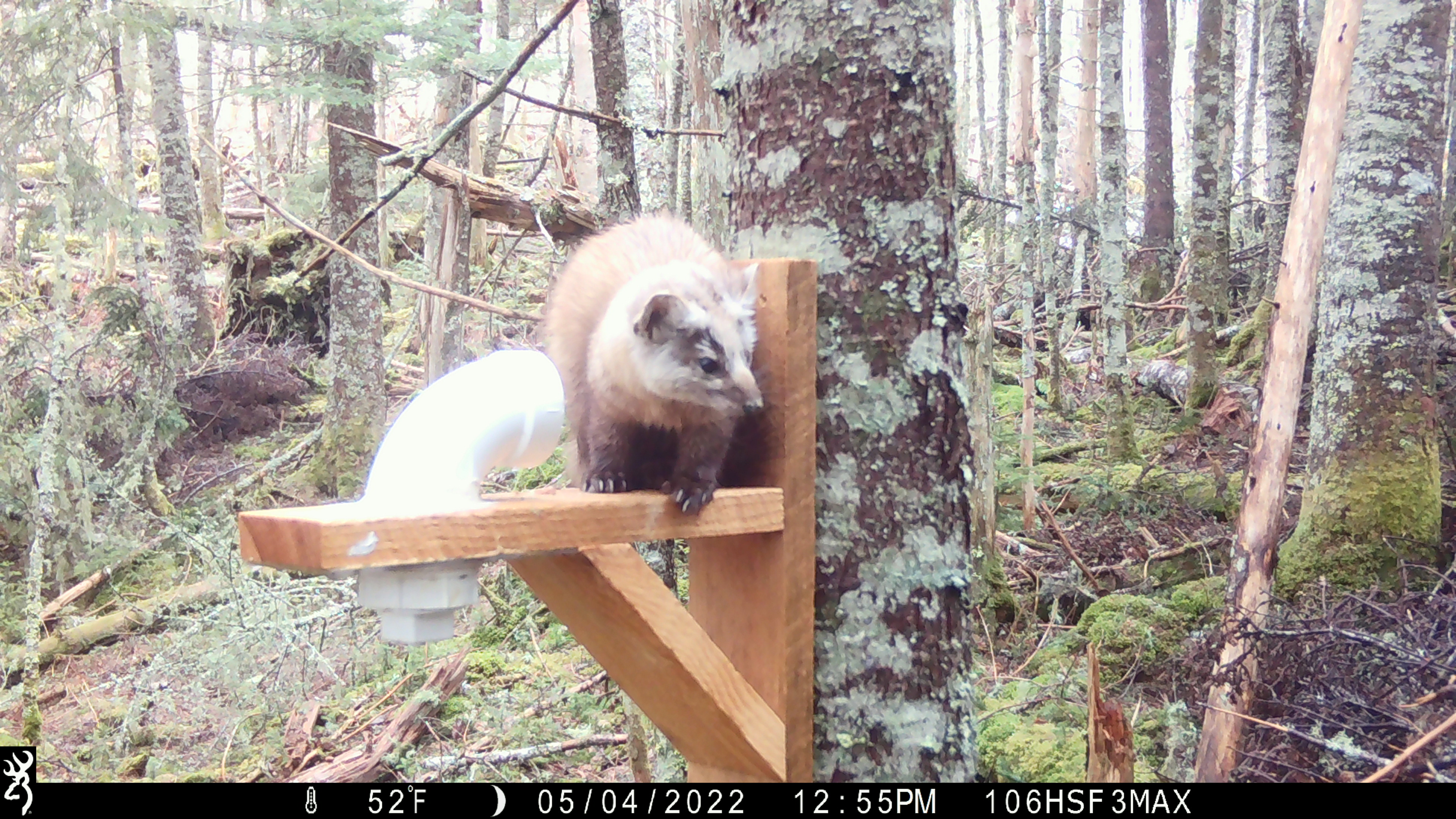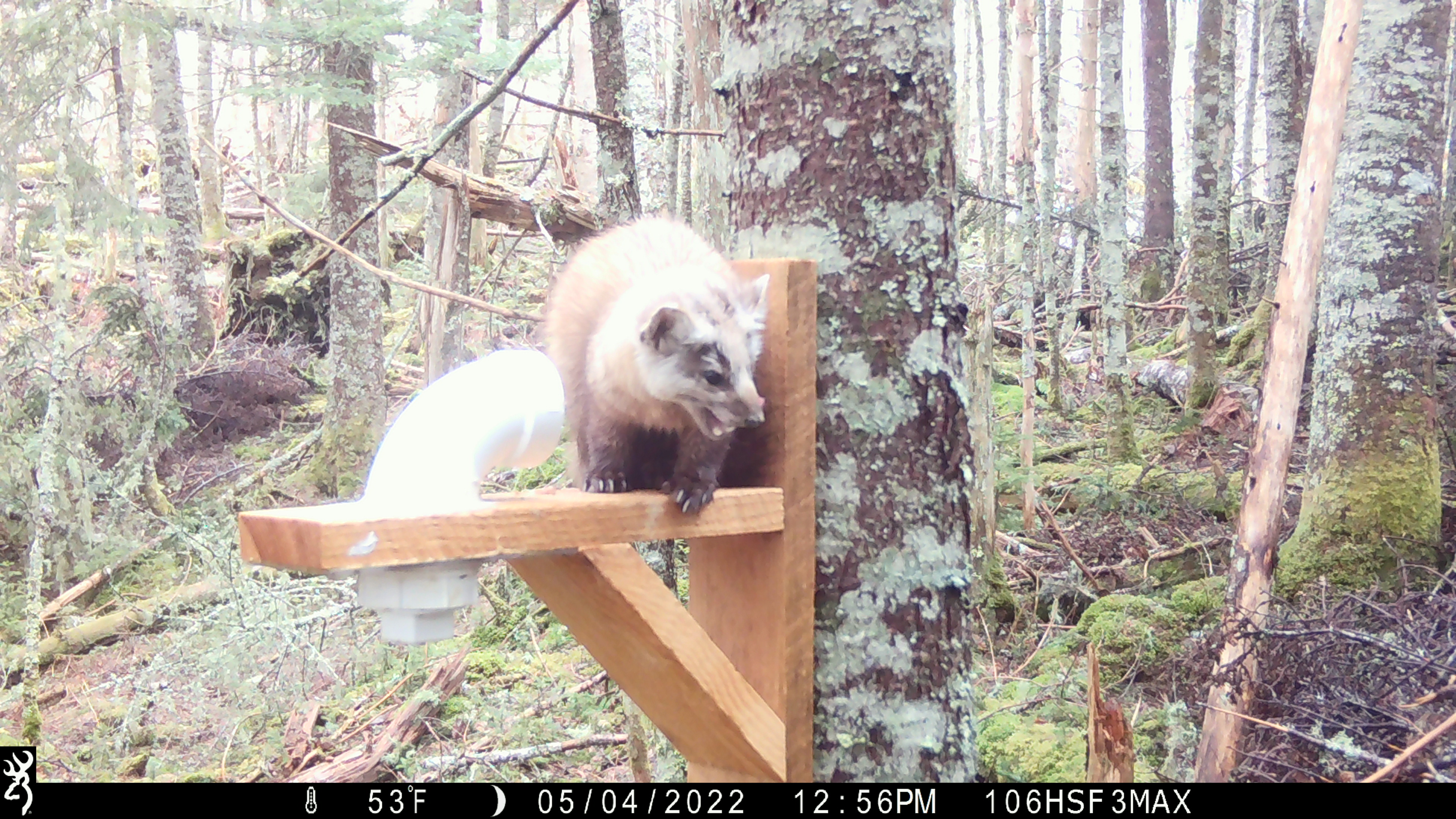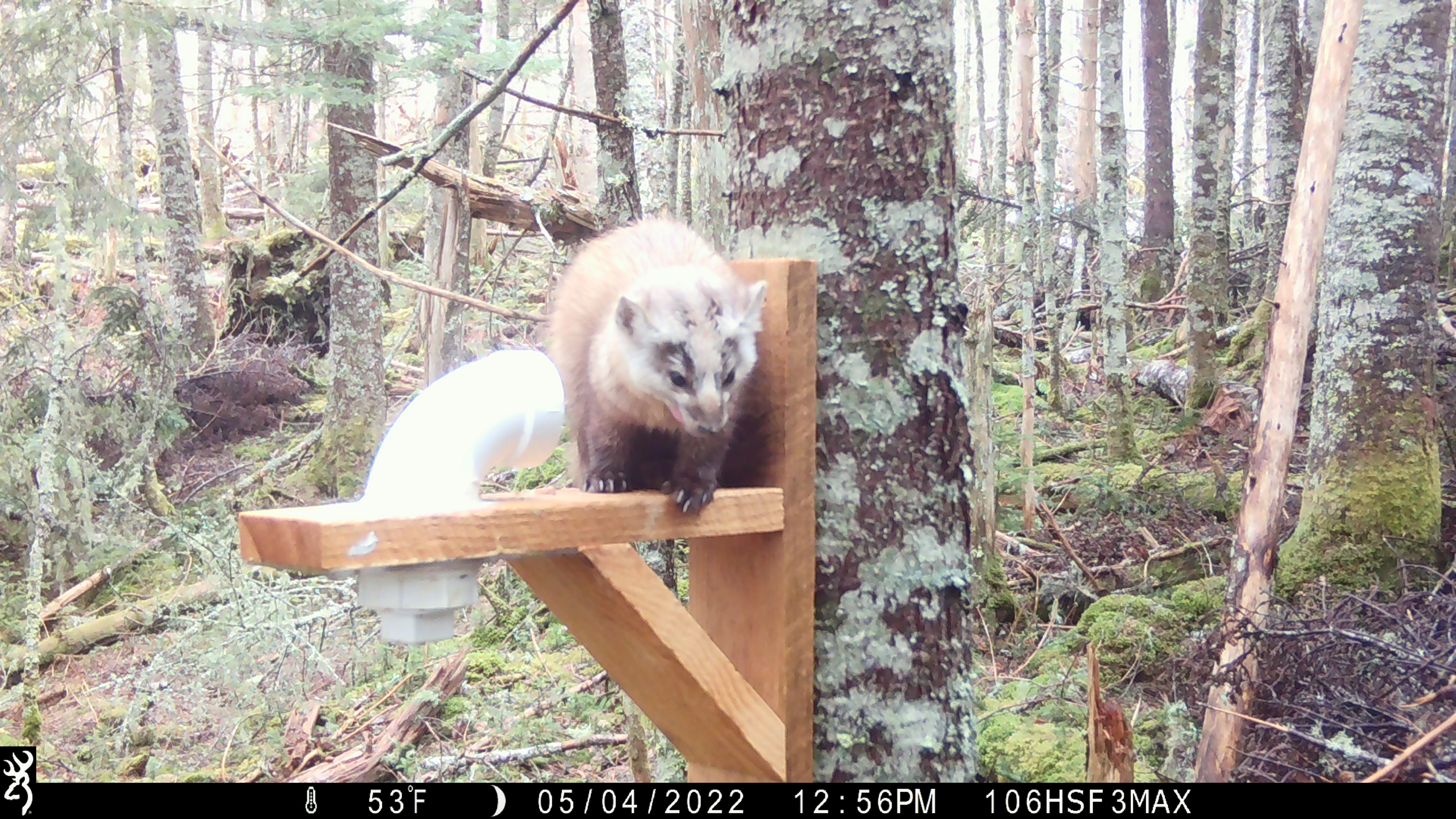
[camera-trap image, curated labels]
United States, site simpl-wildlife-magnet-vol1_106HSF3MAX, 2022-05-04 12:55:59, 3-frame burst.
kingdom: Animalia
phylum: Chordata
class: Mammalia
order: Carnivora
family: Mustelidae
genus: Martes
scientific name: Martes americana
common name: american marten